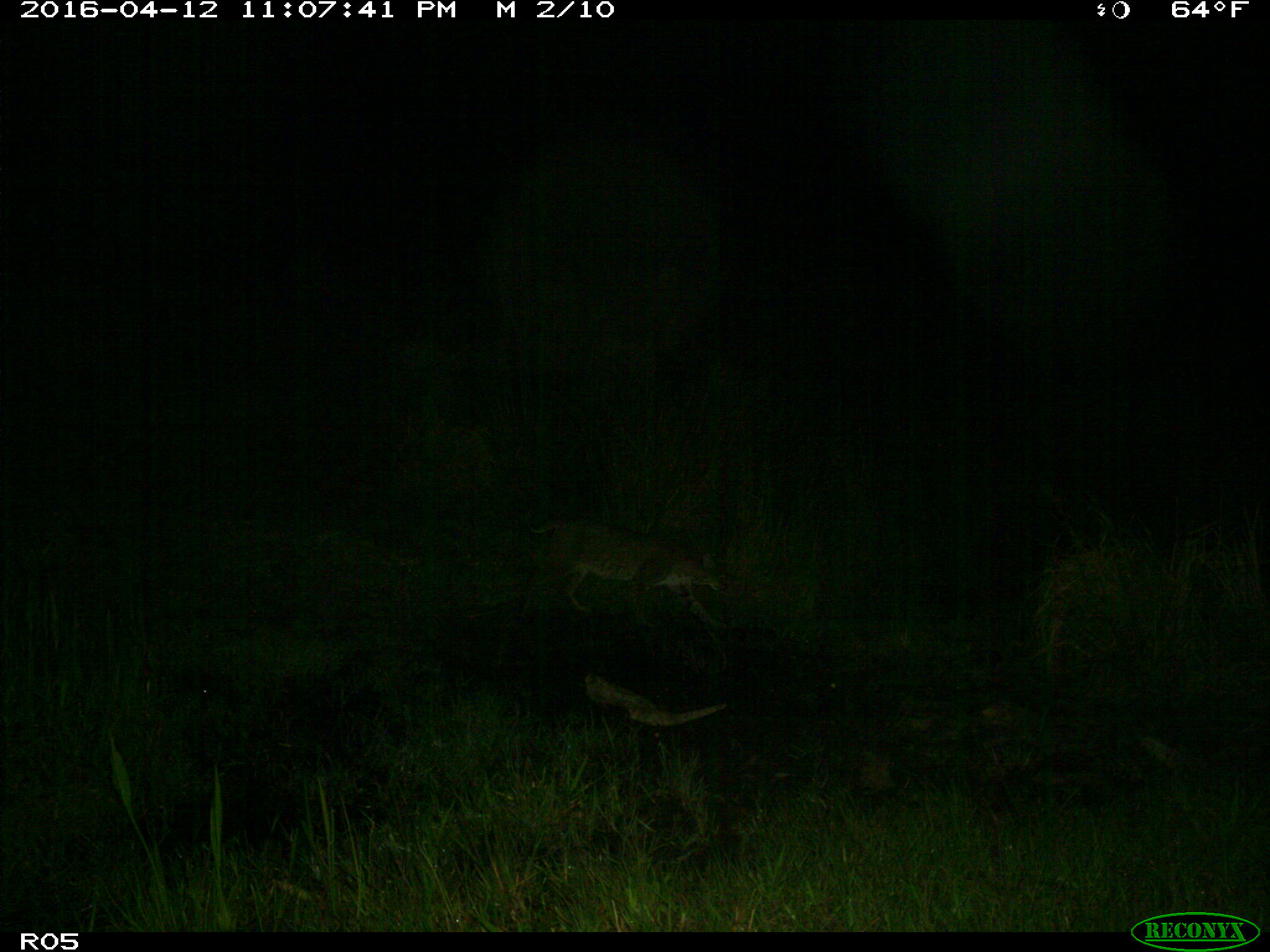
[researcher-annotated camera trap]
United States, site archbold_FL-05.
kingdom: Animalia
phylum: Chordata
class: Mammalia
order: Carnivora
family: Felidae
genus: Lynx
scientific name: Lynx rufus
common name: bobcat